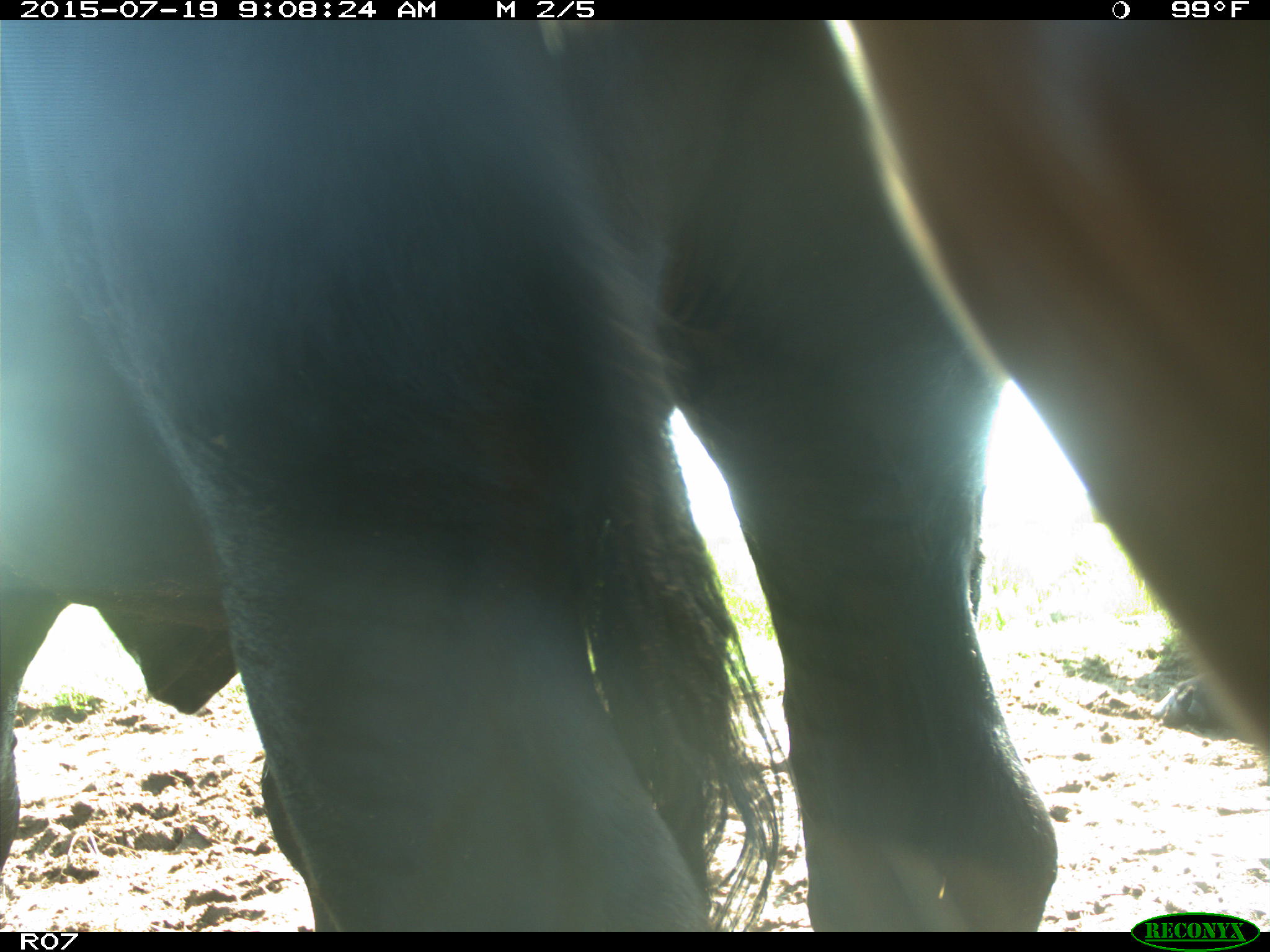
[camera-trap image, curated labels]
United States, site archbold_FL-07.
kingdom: Animalia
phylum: Chordata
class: Mammalia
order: Artiodactyla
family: Bovidae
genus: Bos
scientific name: Bos taurus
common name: domestic cow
Bos taurus (domestic cow).